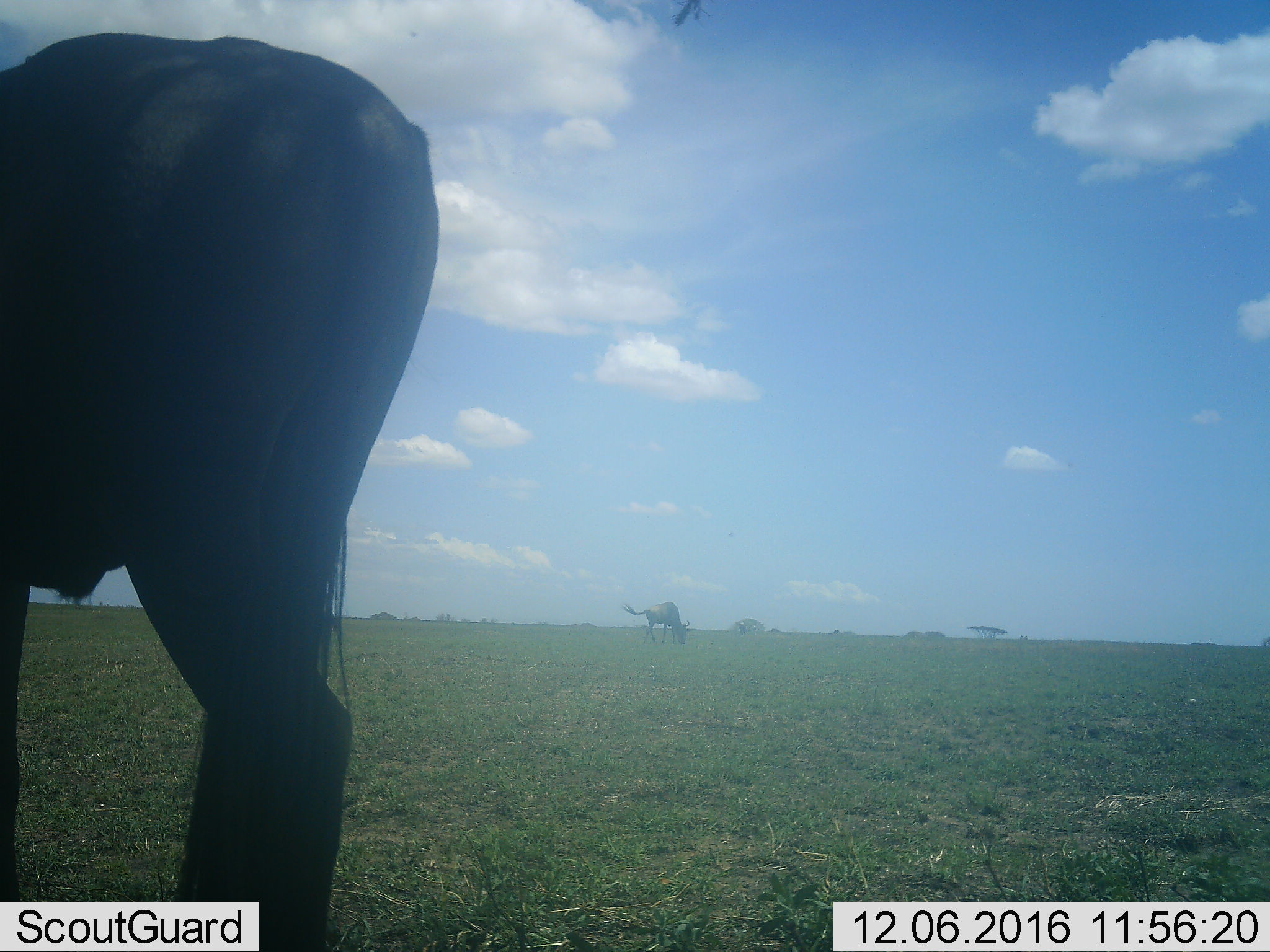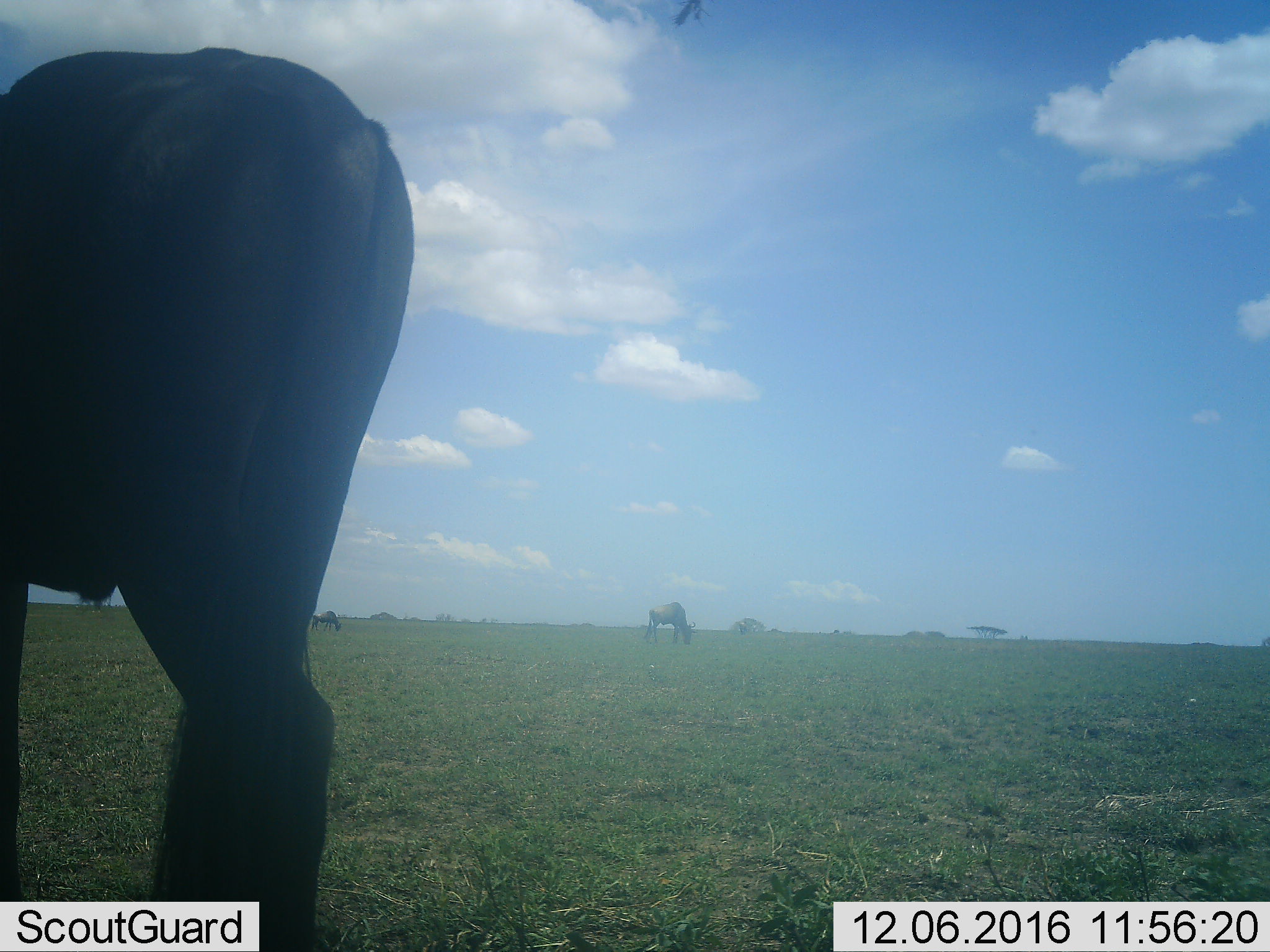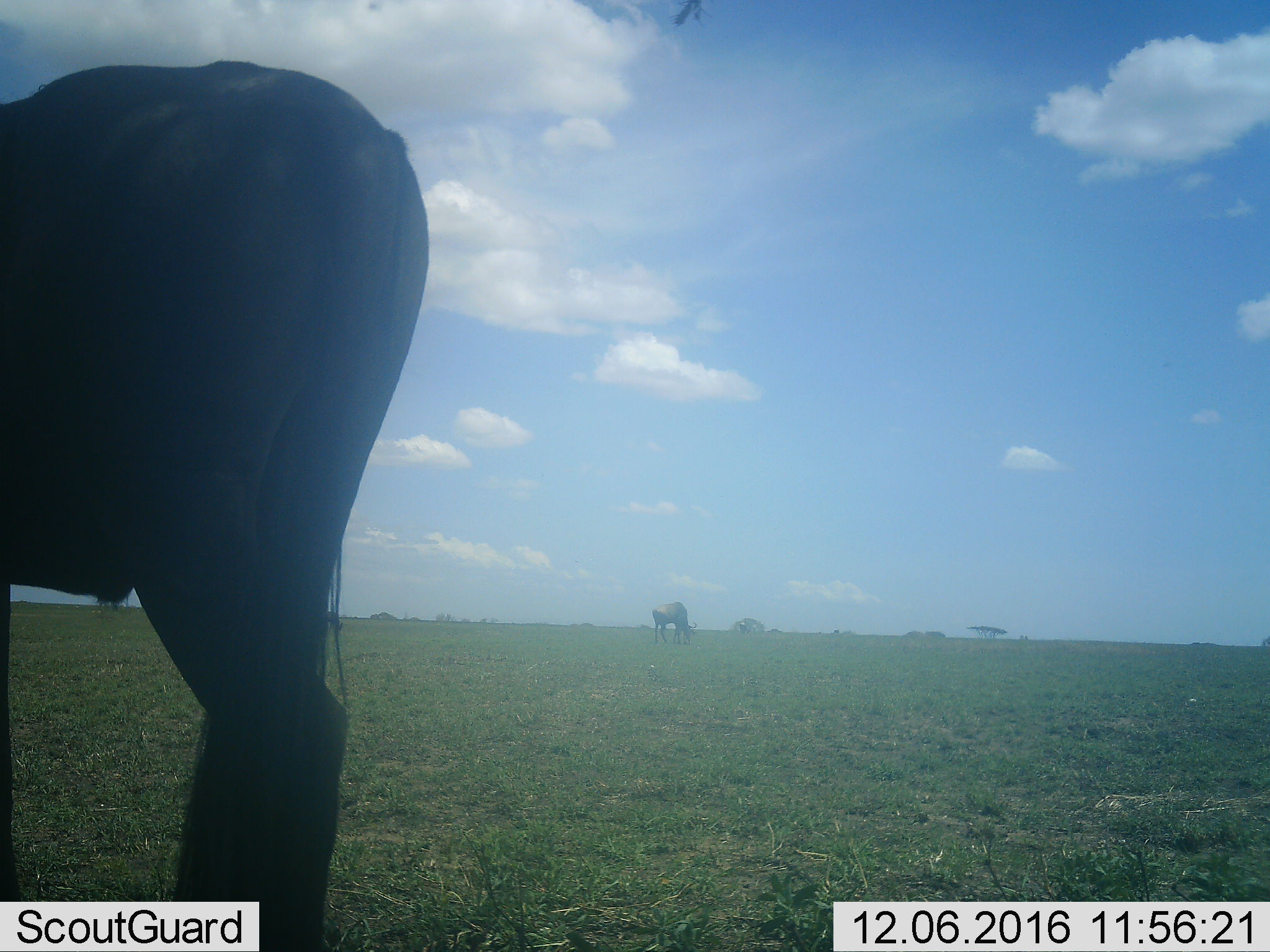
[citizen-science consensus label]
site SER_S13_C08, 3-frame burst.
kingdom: Animalia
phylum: Chordata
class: Mammalia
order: Artiodactyla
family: Bovidae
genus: Connochaetes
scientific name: Connochaetes taurinus taurinus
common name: blue wildebeest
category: wildebeestblue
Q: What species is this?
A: Wildebeestblue (blue wildebeest) (Connochaetes taurinus taurinus).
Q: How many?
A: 2.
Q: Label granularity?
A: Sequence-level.